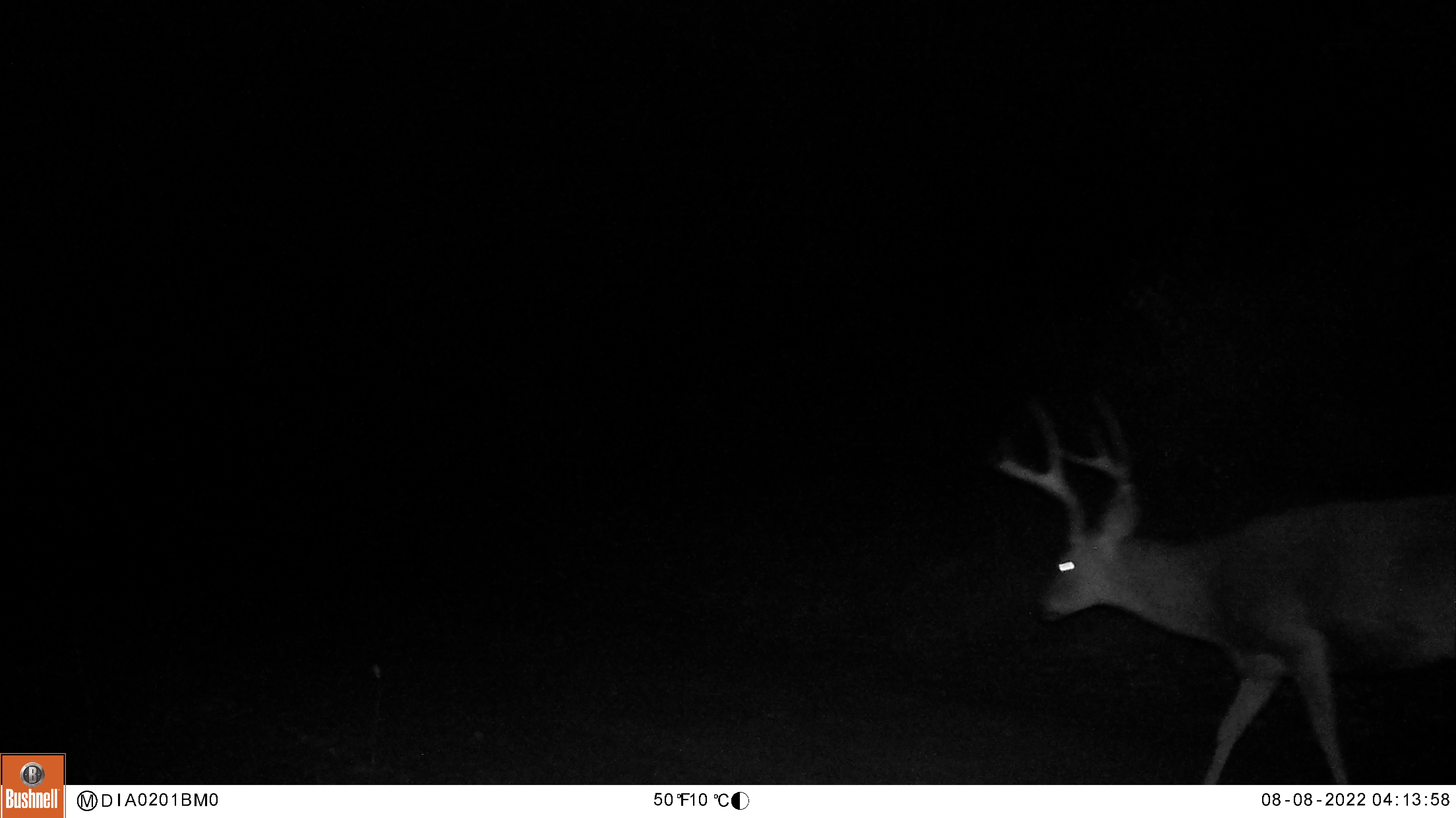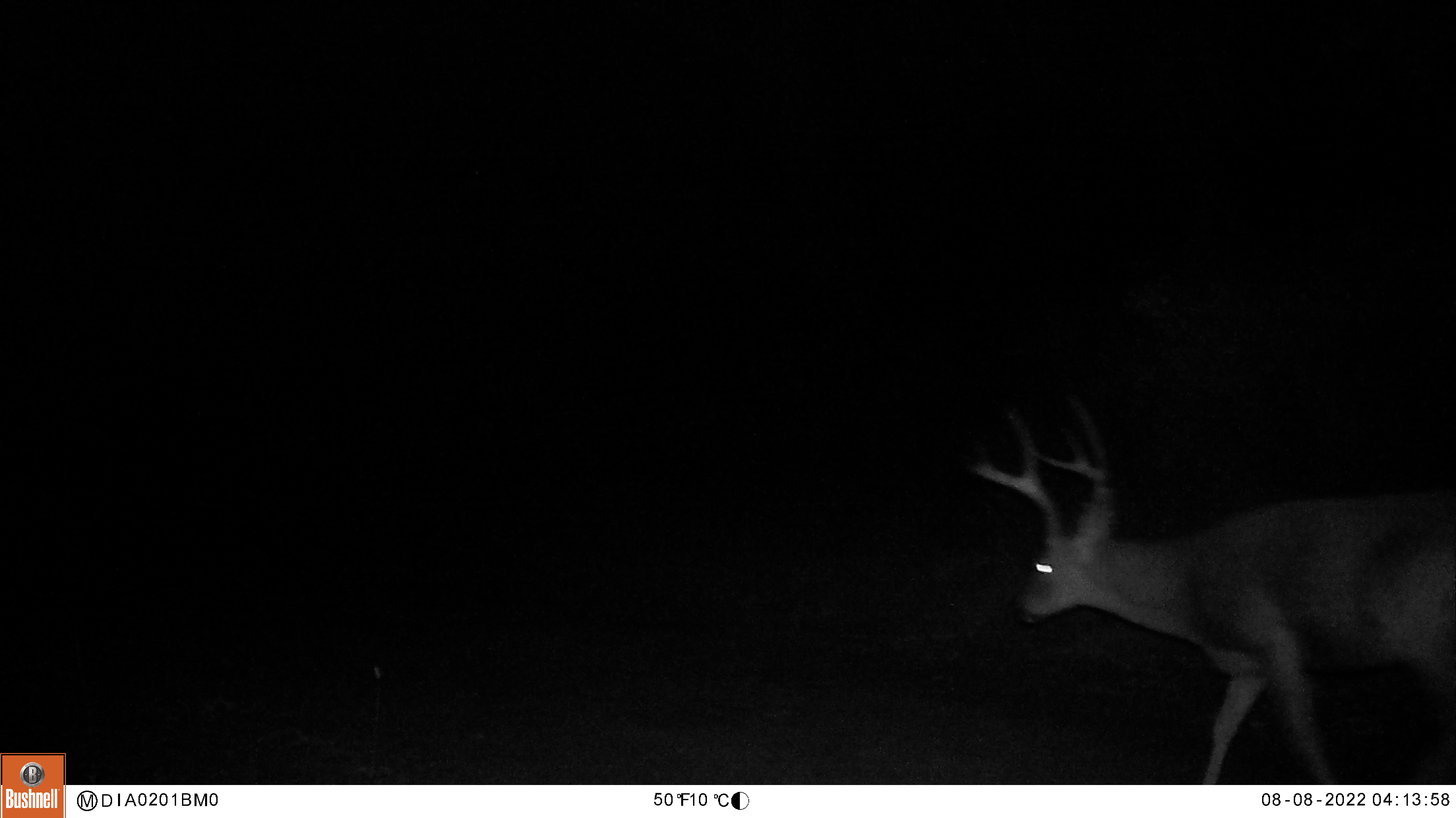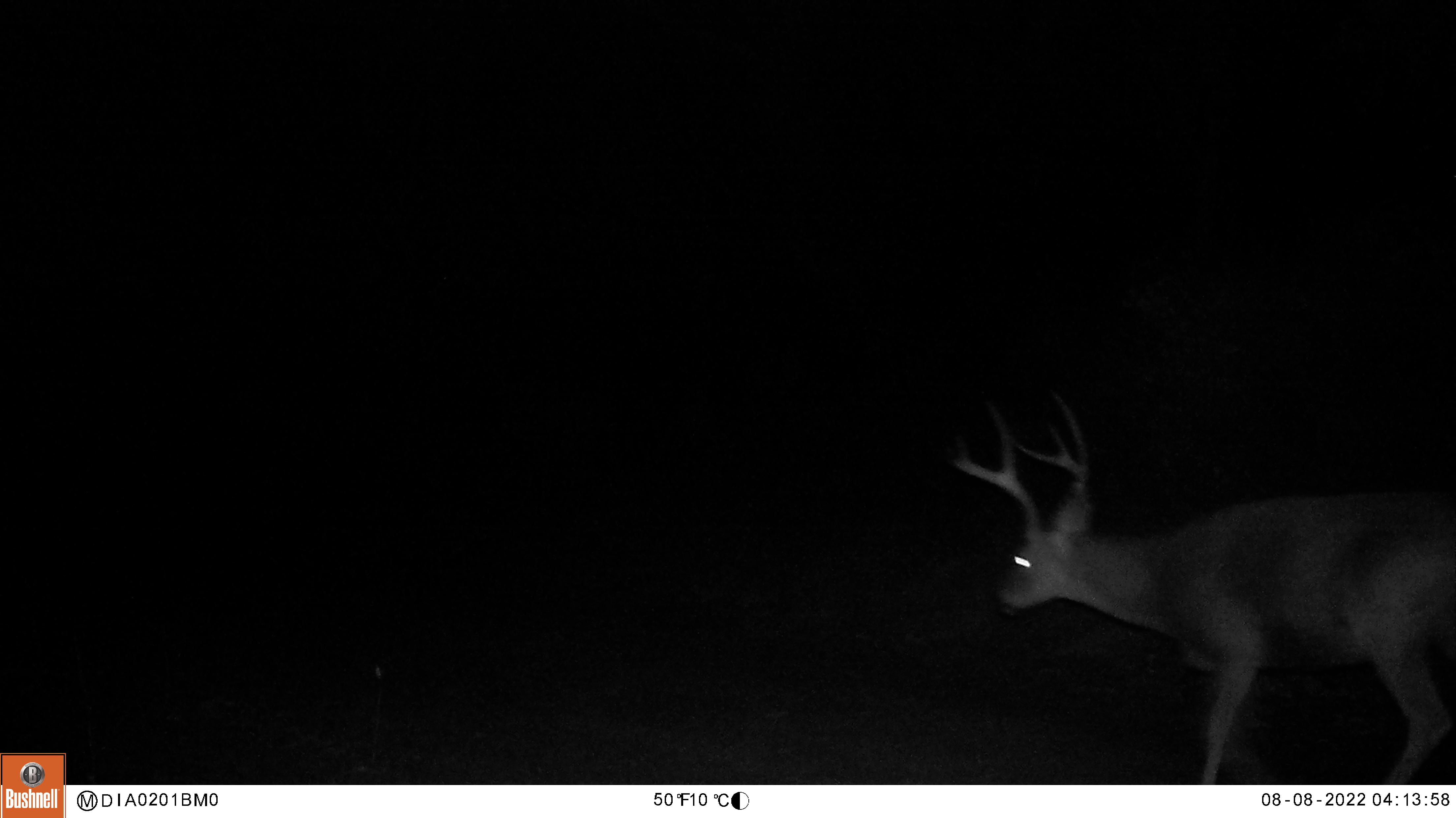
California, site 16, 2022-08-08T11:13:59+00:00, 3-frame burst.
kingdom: Animalia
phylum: Chordata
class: Mammalia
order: Artiodactyla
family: Cervidae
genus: Odocoileus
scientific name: Odocoileus hemionus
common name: mule deer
Mule deer (Odocoileus hemionus).